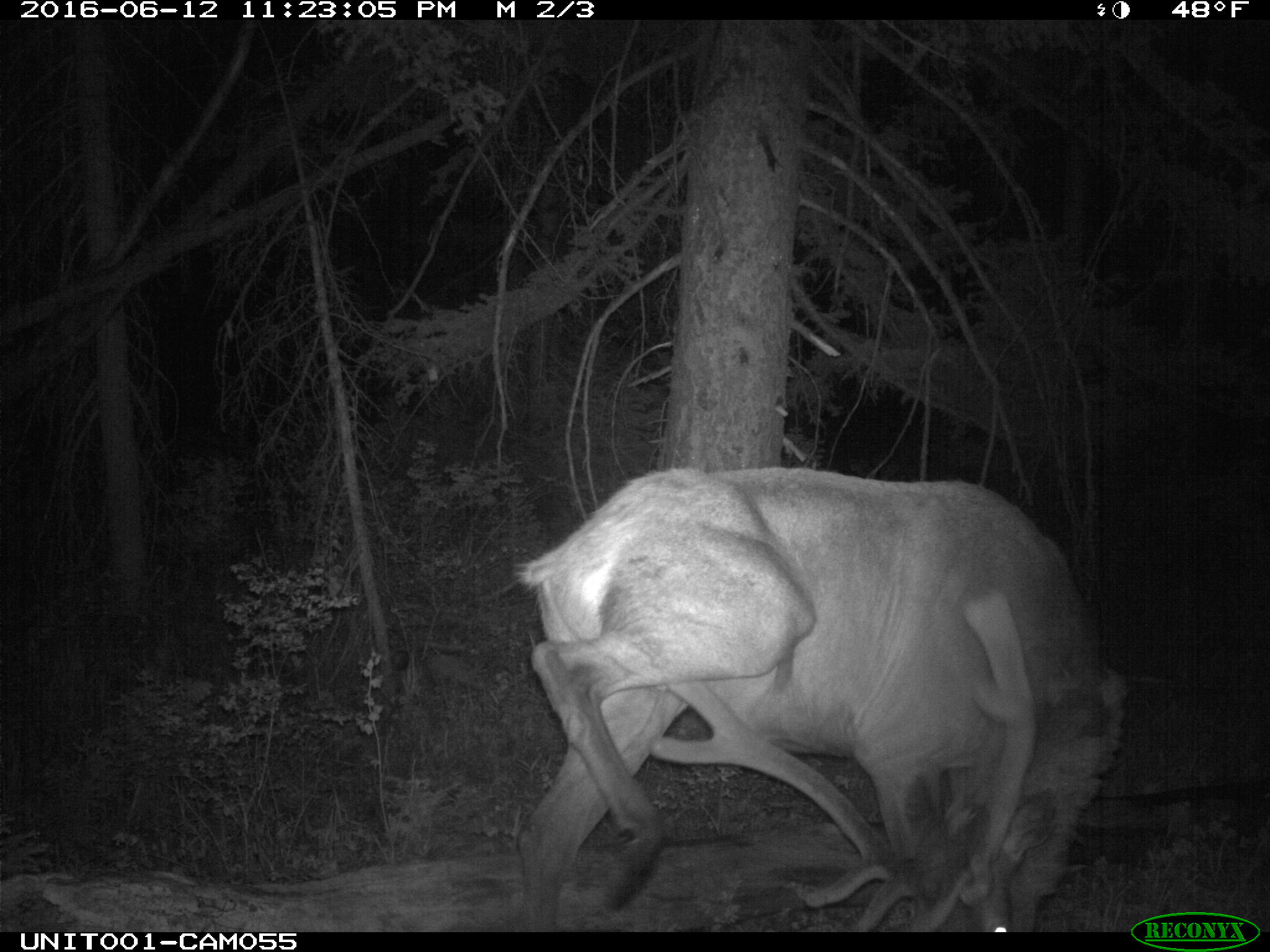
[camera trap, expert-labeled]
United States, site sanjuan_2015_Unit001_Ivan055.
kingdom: Animalia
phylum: Chordata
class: Mammalia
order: Artiodactyla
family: Cervidae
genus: Cervus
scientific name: Cervus elaphus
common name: red deer